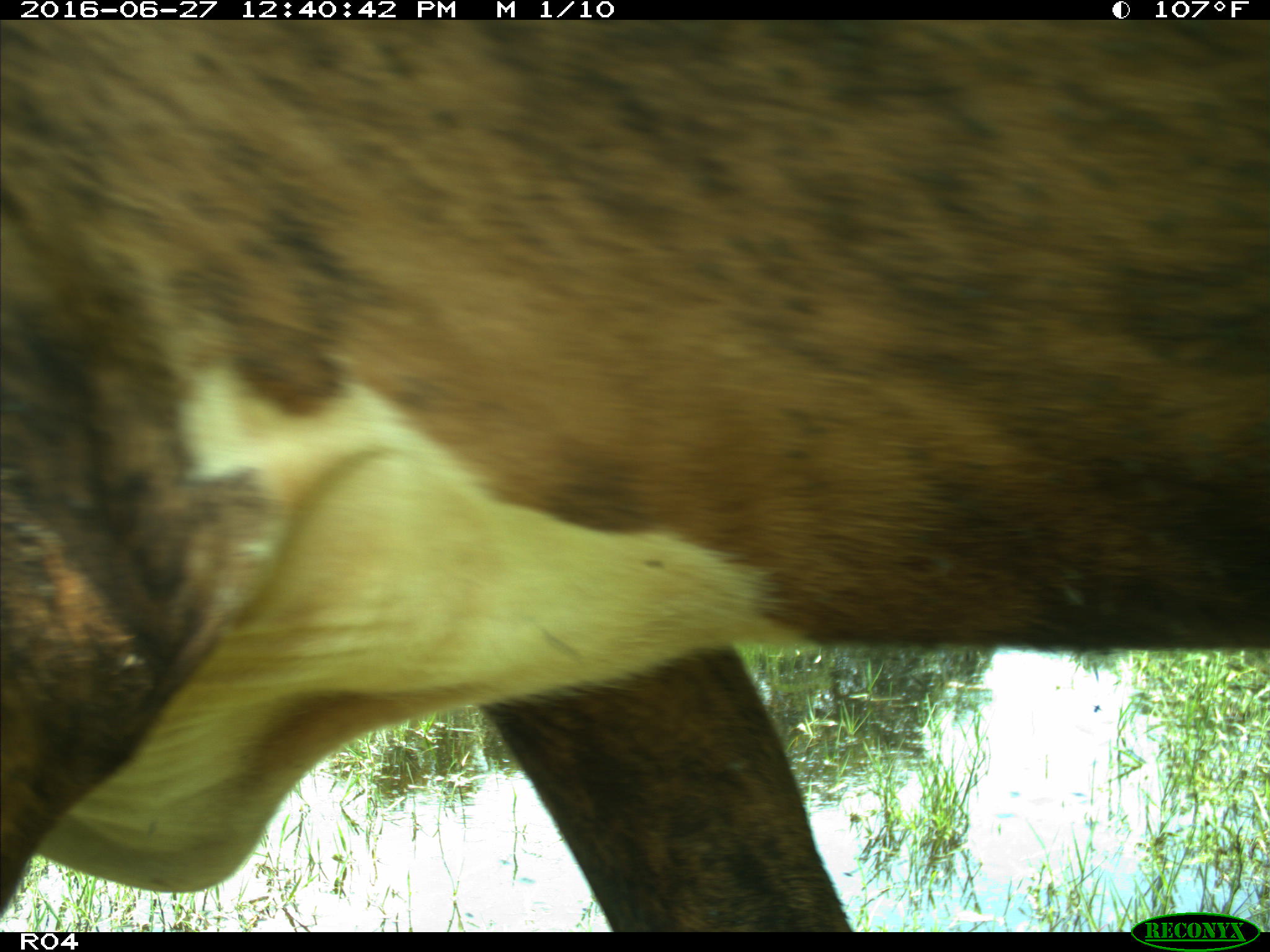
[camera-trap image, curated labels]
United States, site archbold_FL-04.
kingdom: Animalia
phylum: Chordata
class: Mammalia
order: Artiodactyla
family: Bovidae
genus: Bos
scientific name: Bos taurus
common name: domestic cow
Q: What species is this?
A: Bos taurus (domestic cow).